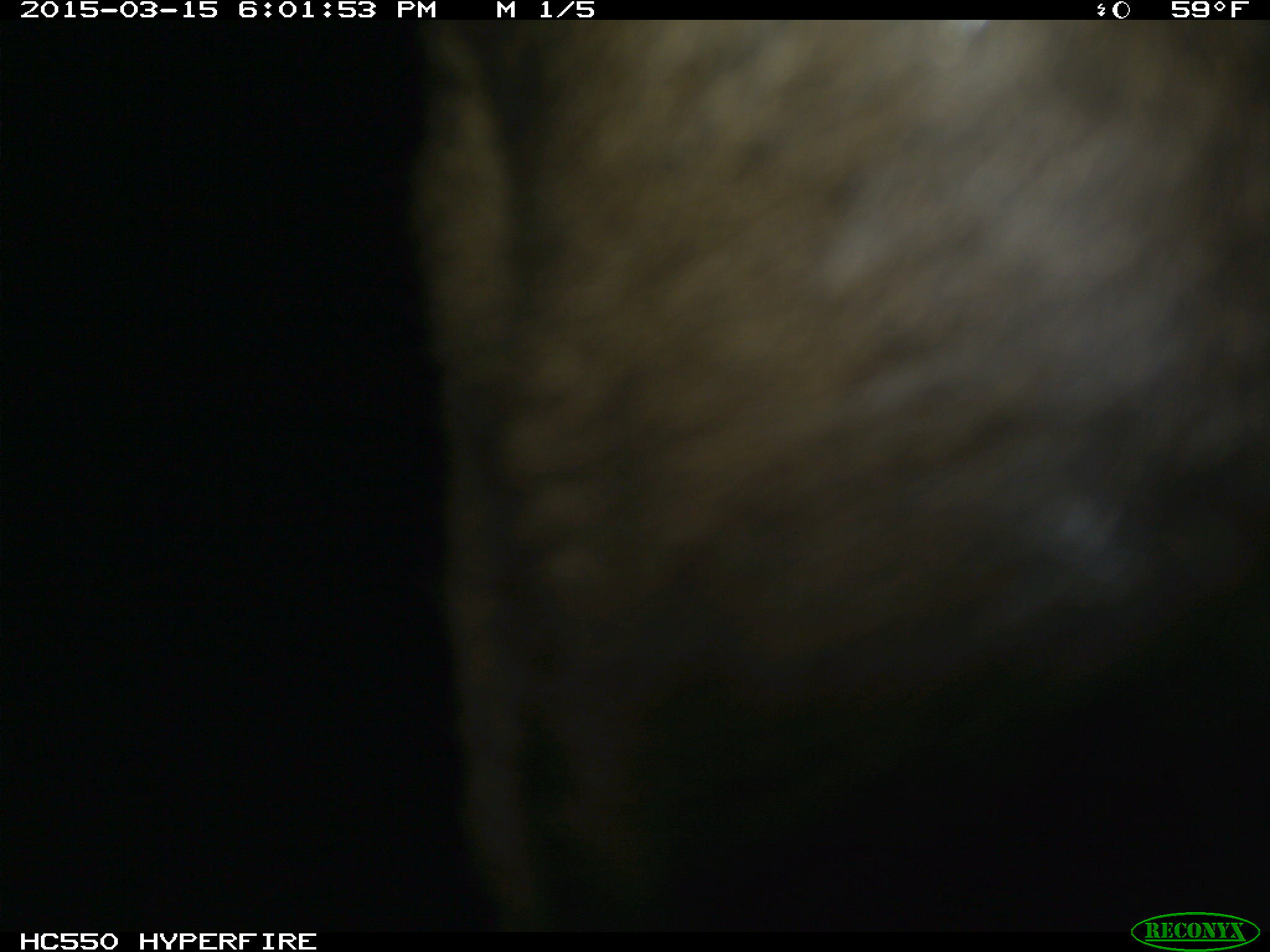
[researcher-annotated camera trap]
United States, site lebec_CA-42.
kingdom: Animalia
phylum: Chordata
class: Mammalia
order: Artiodactyla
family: Cervidae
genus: Cervus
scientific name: Cervus canadensis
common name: elk